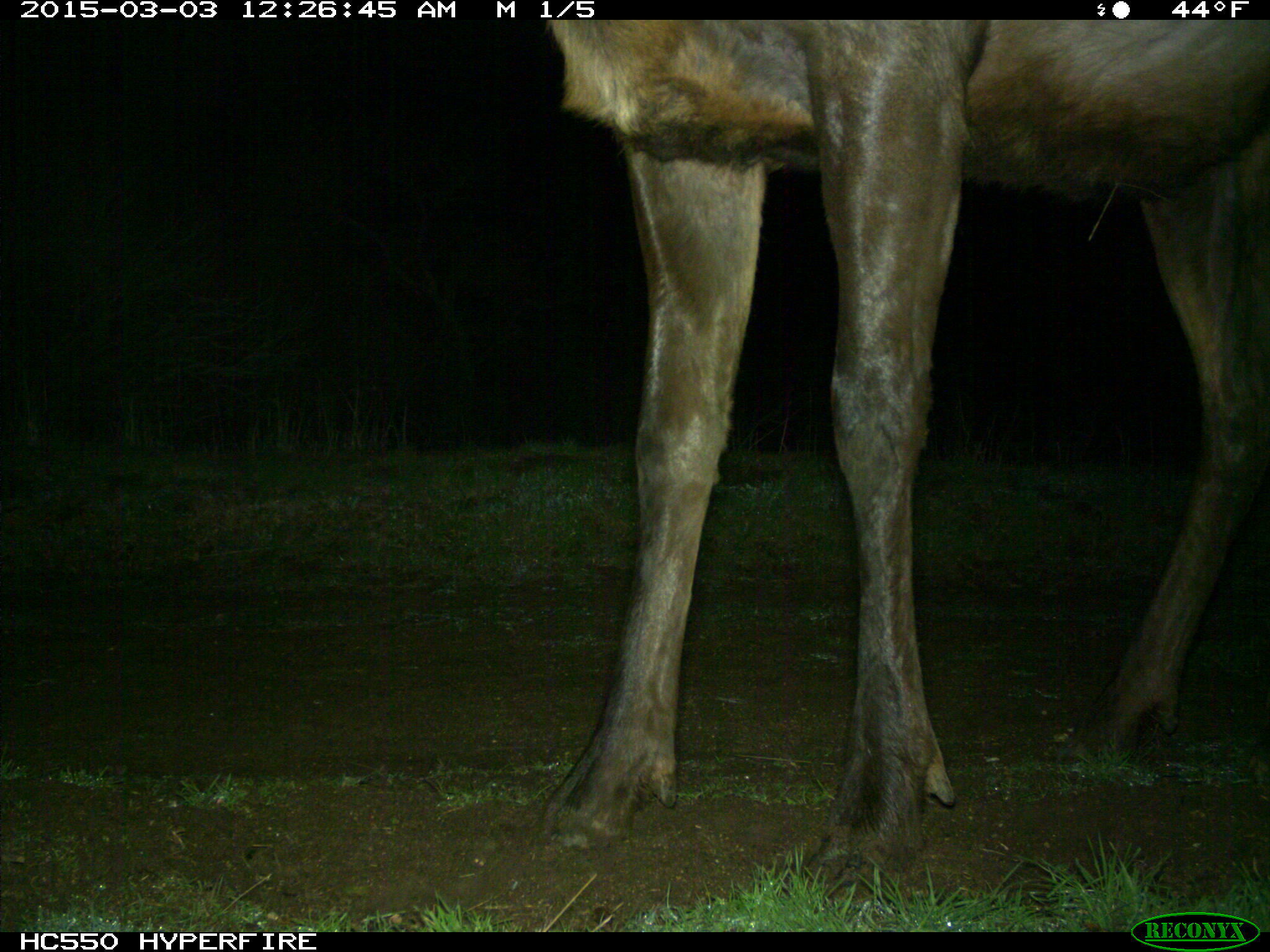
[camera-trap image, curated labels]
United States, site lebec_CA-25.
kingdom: Animalia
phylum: Chordata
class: Mammalia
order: Artiodactyla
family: Cervidae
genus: Cervus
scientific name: Cervus canadensis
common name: elk